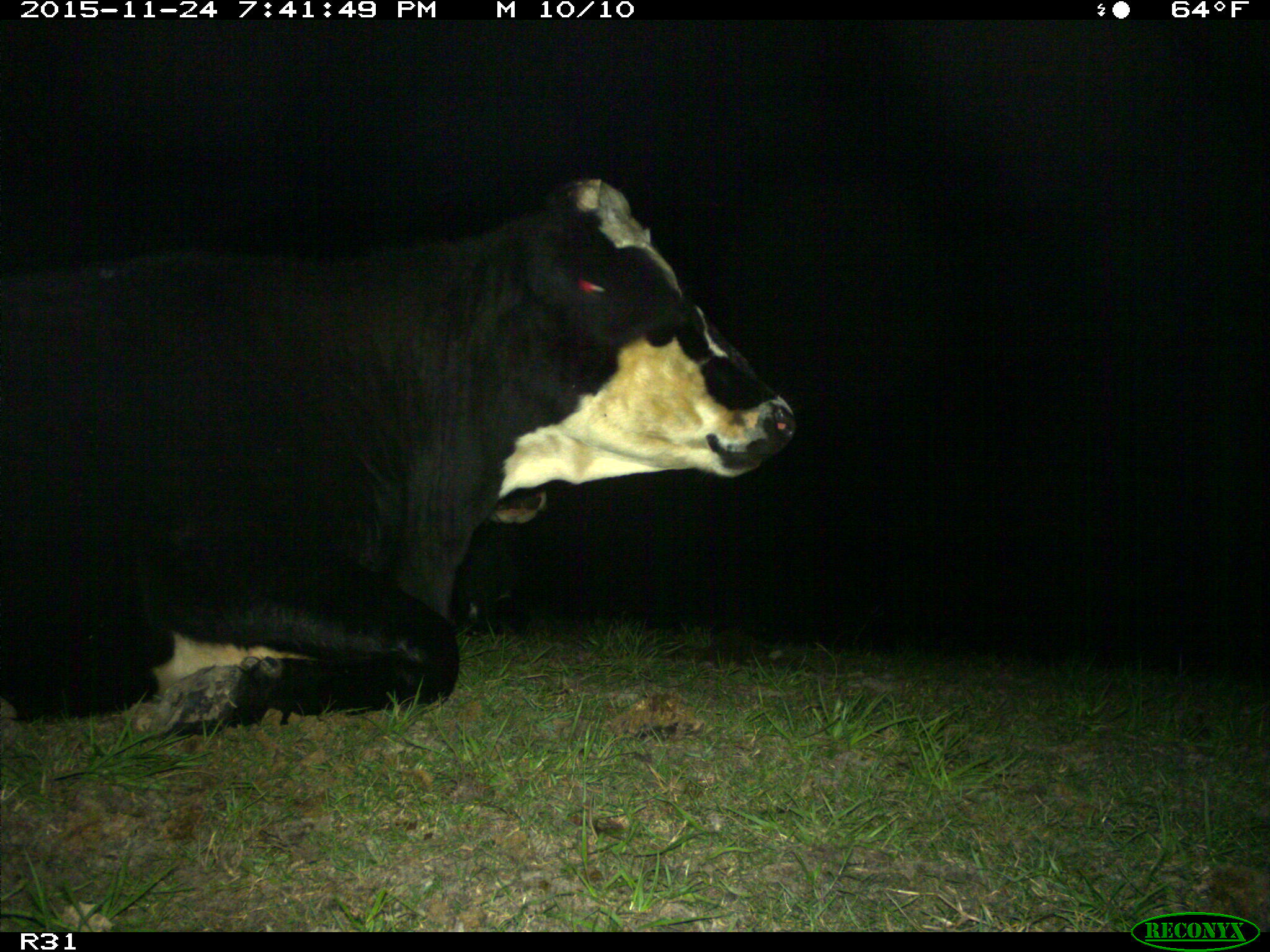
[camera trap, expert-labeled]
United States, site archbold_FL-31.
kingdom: Animalia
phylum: Chordata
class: Mammalia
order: Artiodactyla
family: Bovidae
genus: Bos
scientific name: Bos taurus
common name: domestic cow